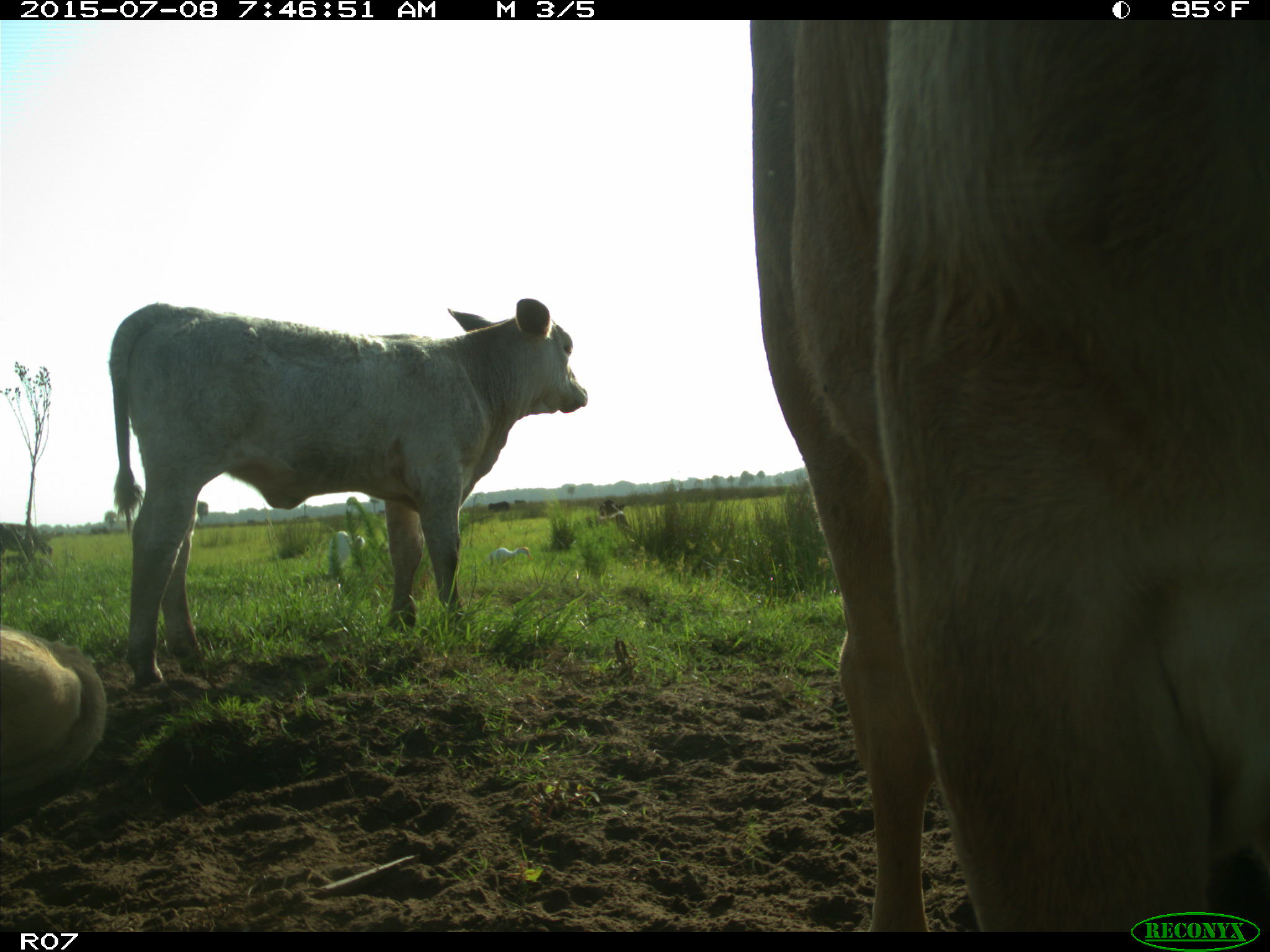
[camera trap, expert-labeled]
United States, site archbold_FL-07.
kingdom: Animalia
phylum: Chordata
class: Mammalia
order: Artiodactyla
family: Bovidae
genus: Bos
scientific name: Bos taurus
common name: domestic cow